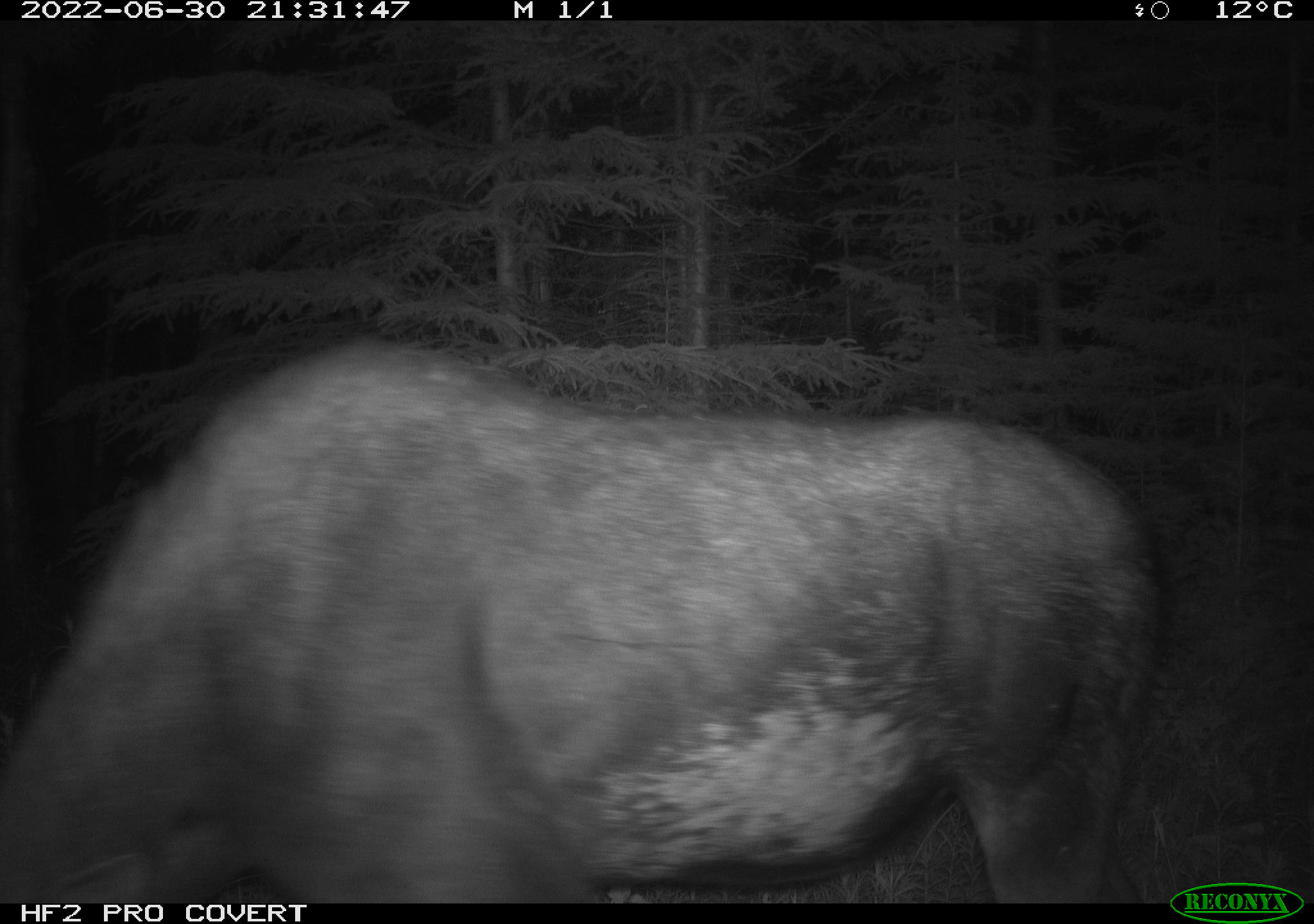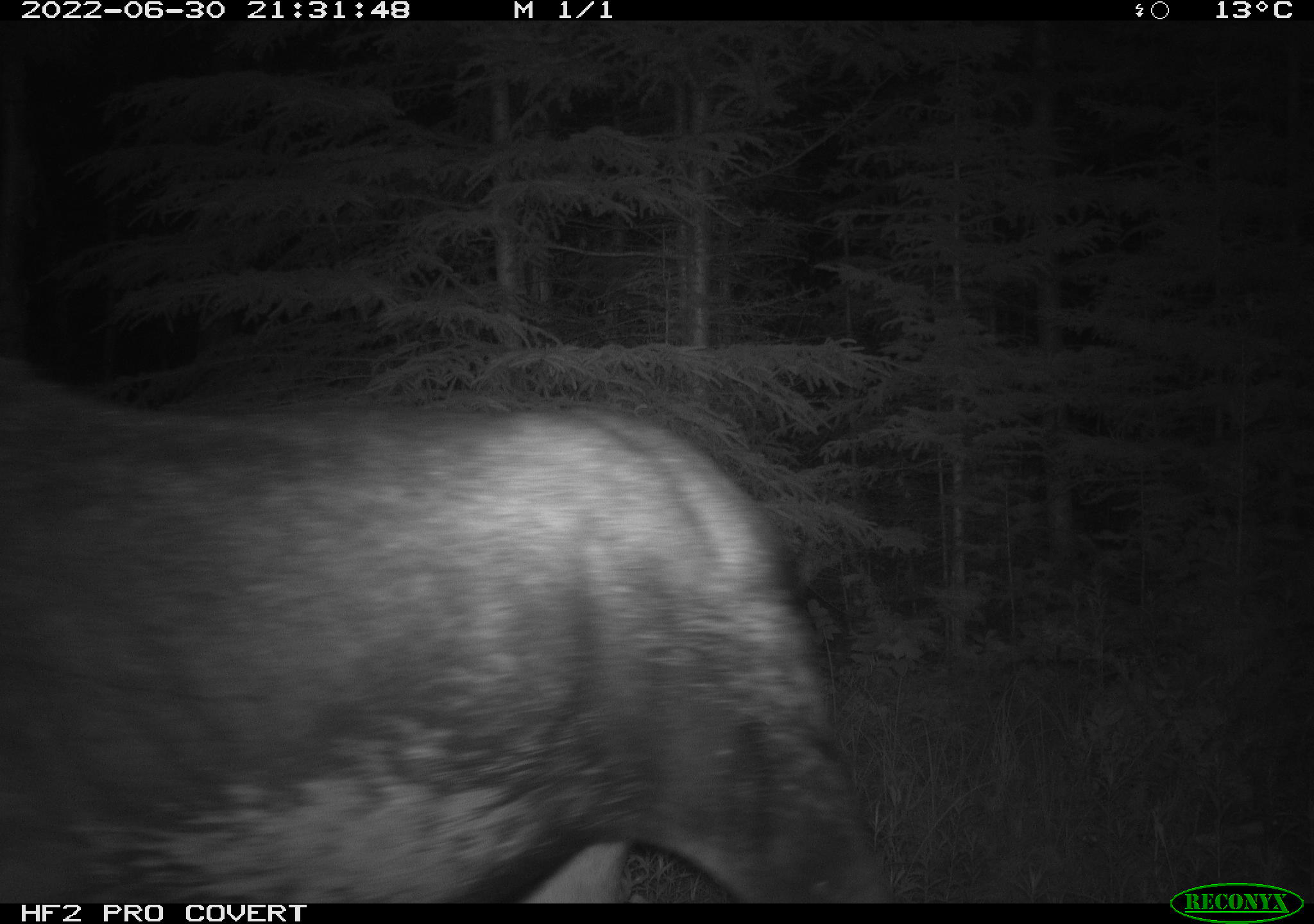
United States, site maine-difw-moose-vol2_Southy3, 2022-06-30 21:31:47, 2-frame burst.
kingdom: Animalia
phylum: Chordata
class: Mammalia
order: Artiodactyla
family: Cervidae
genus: Alces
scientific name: Alces alces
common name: moose